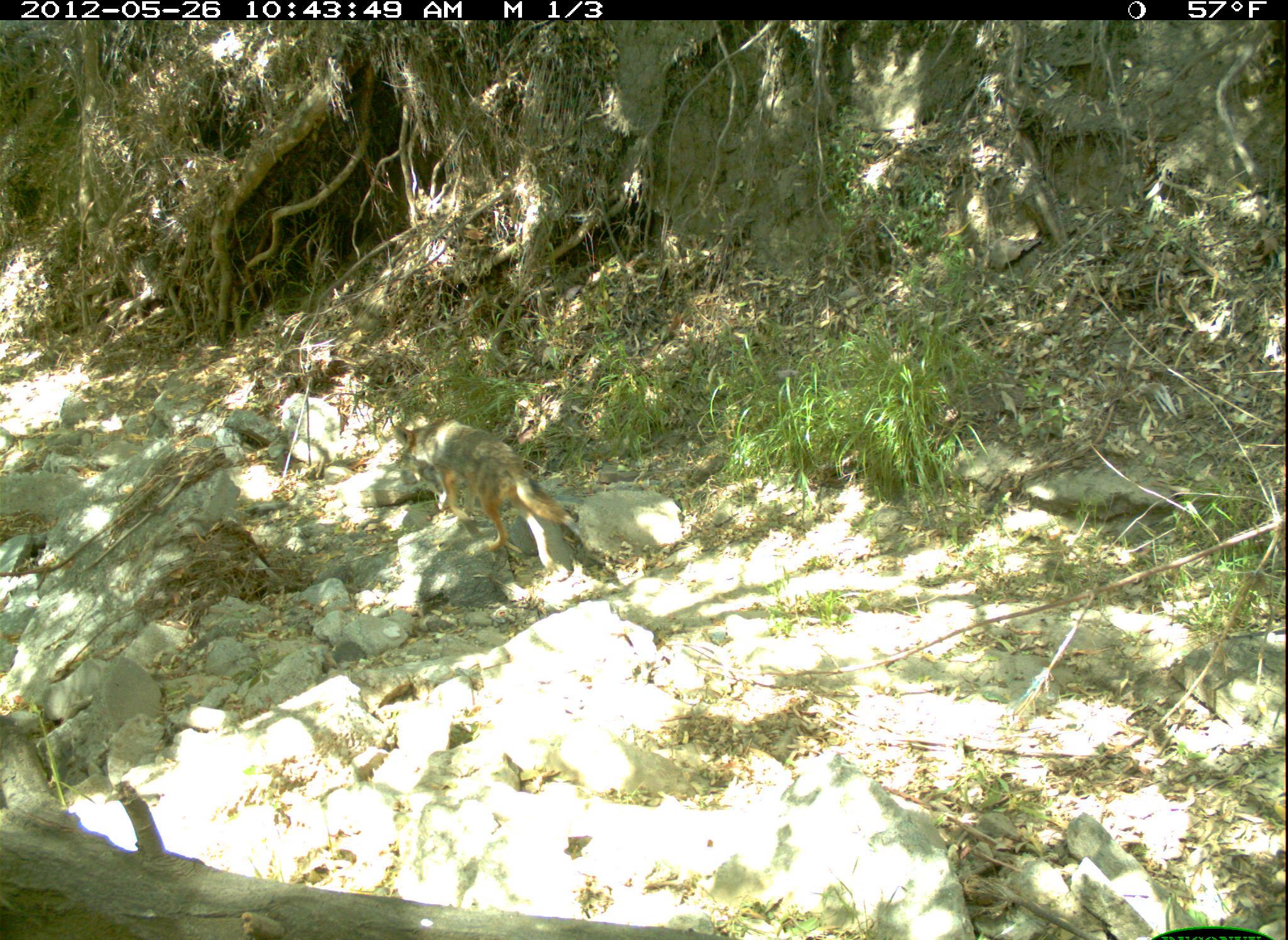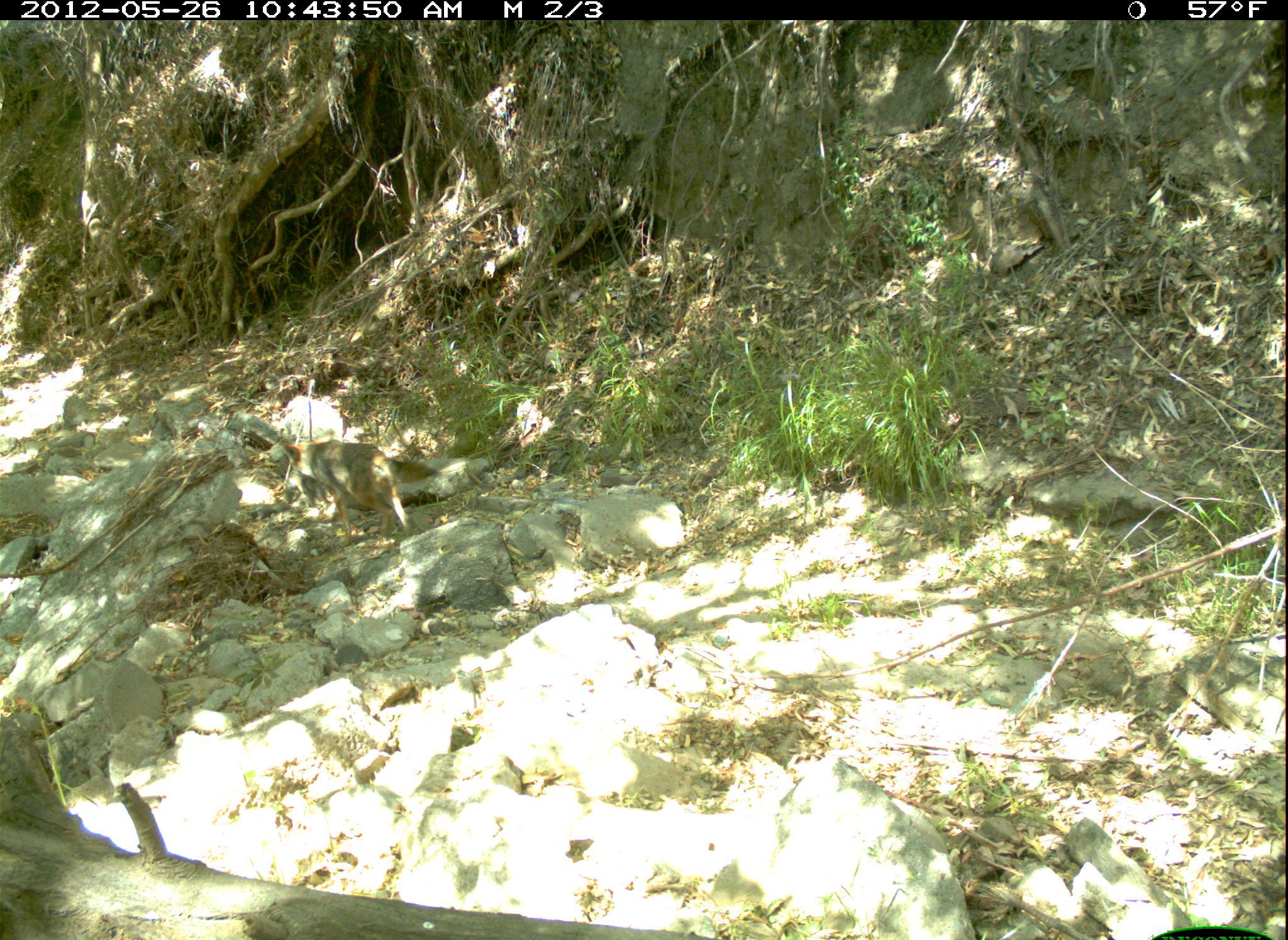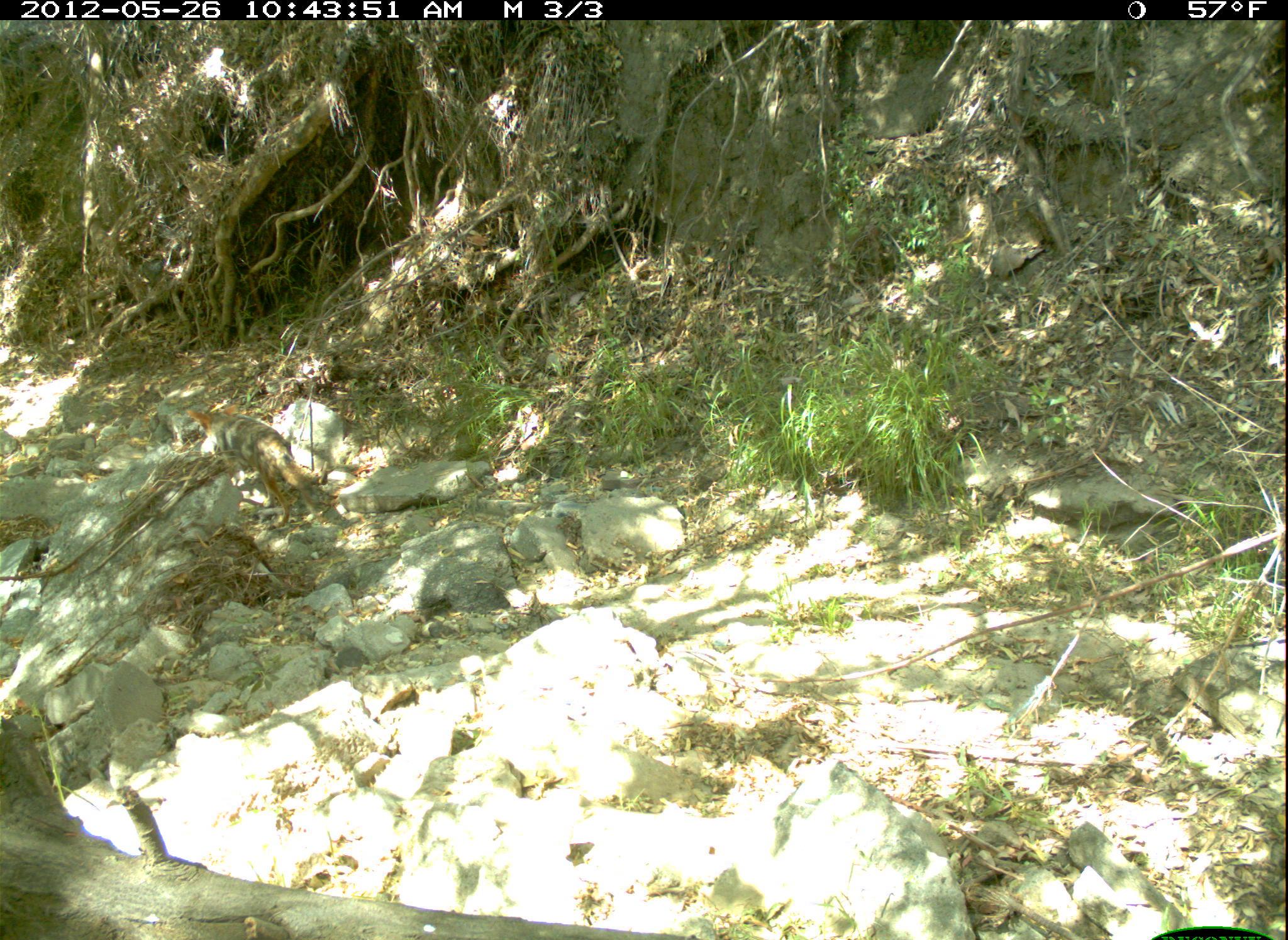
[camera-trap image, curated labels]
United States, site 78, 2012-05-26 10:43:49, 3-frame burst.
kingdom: Animalia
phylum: Chordata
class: Mammalia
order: Carnivora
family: Canidae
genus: Canis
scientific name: Canis latrans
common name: coyote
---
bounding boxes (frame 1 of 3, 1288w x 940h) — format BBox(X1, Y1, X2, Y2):
coyote: BBox(386, 412, 581, 572)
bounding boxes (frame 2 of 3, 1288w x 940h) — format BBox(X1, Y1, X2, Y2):
coyote: BBox(282, 424, 438, 569)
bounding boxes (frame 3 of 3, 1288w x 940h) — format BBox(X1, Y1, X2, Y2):
coyote: BBox(185, 396, 330, 522)